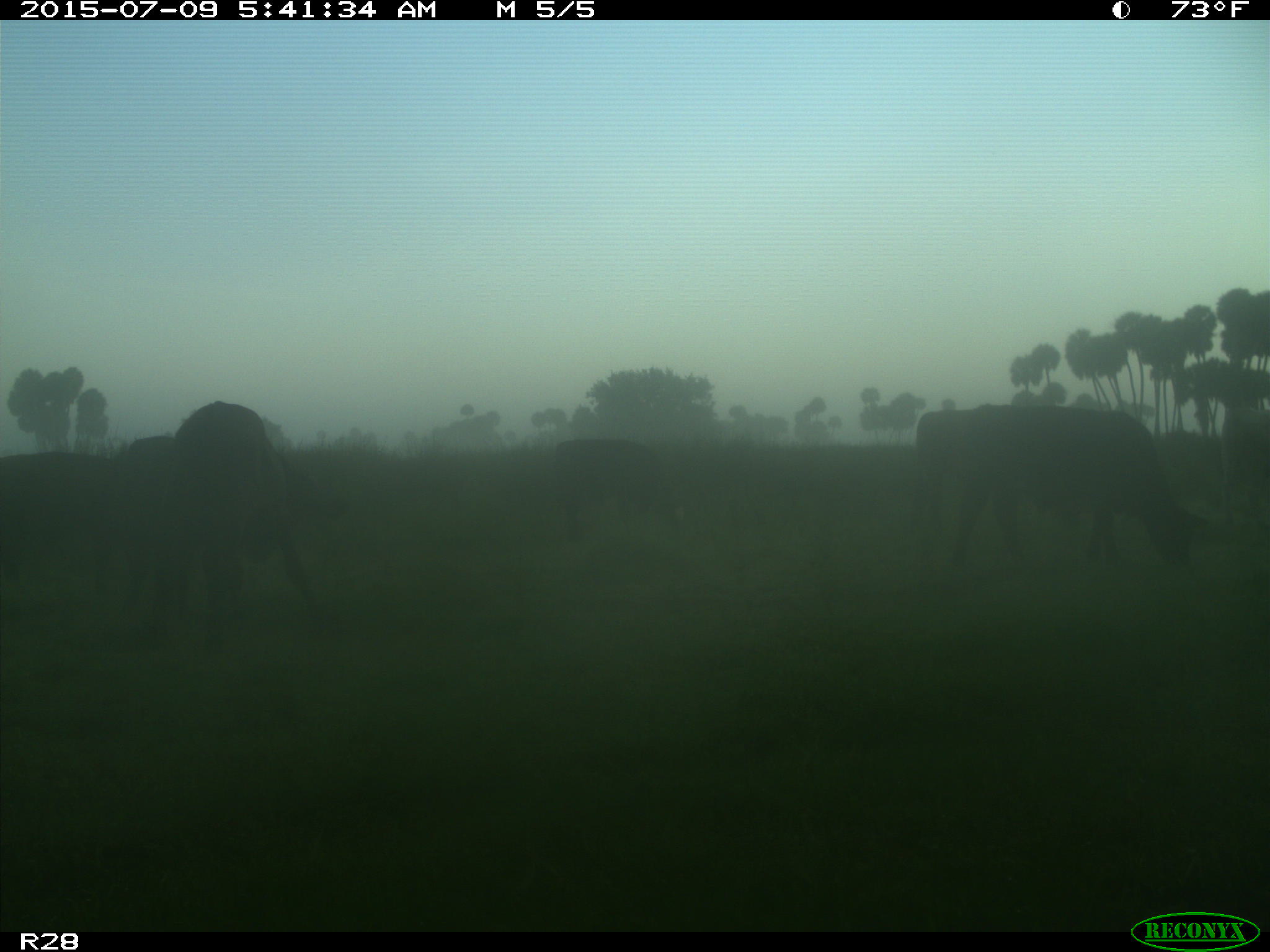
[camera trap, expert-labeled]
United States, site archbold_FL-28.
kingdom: Animalia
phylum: Chordata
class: Mammalia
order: Artiodactyla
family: Bovidae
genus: Bos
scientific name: Bos taurus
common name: domestic cow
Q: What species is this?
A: Bos taurus (domestic cow).